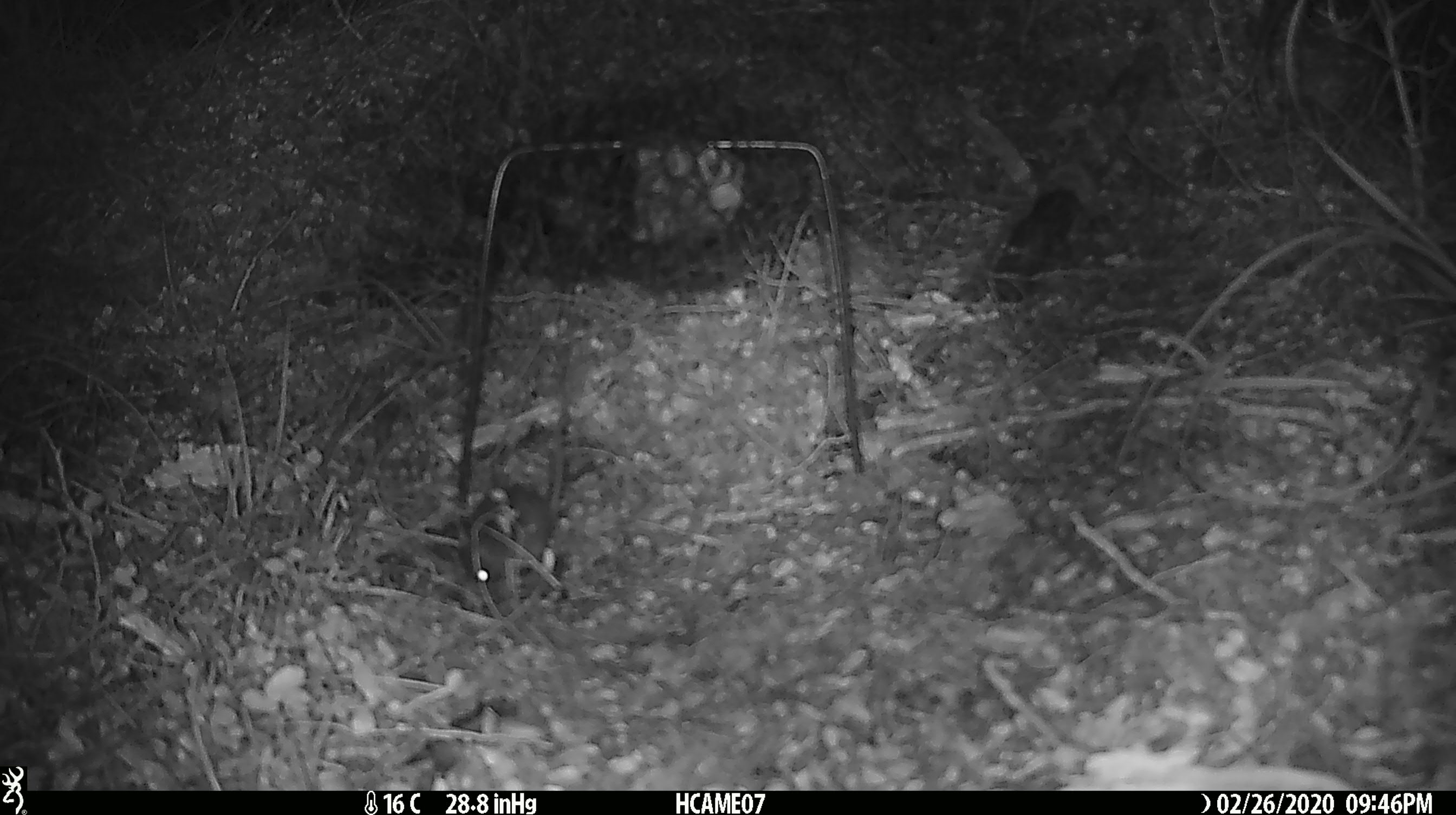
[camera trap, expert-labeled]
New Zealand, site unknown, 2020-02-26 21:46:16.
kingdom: Animalia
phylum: Chordata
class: Mammalia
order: Rodentia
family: Muridae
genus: Mus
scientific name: Mus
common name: mouse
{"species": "mouse (Mus)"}